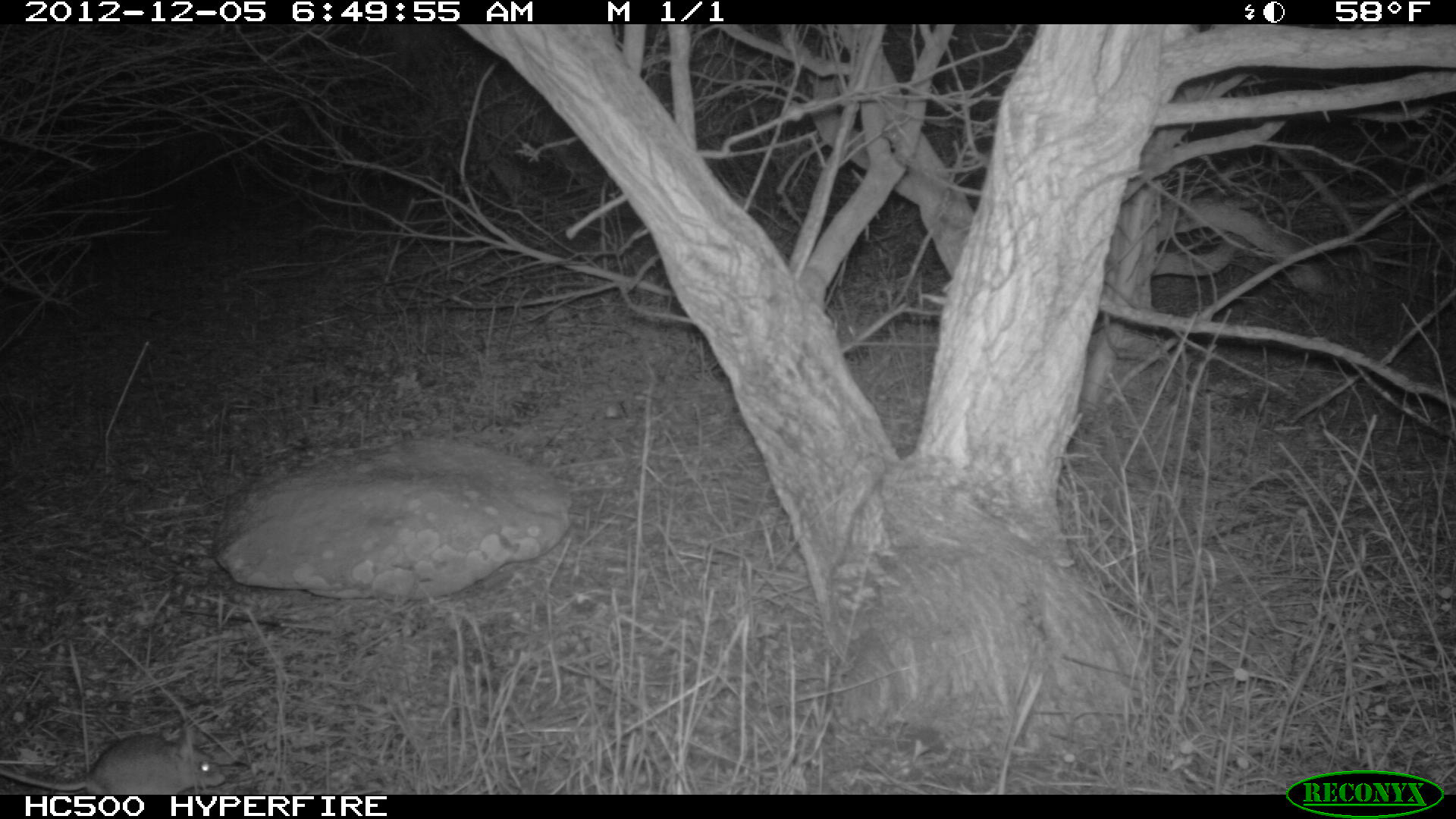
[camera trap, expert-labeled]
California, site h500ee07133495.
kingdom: Animalia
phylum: Chordata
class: Mammalia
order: Rodentia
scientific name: Rodentia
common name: rodent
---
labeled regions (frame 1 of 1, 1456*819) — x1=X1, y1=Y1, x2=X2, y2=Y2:
rodent: x1=0, y1=732, x2=227, y2=794